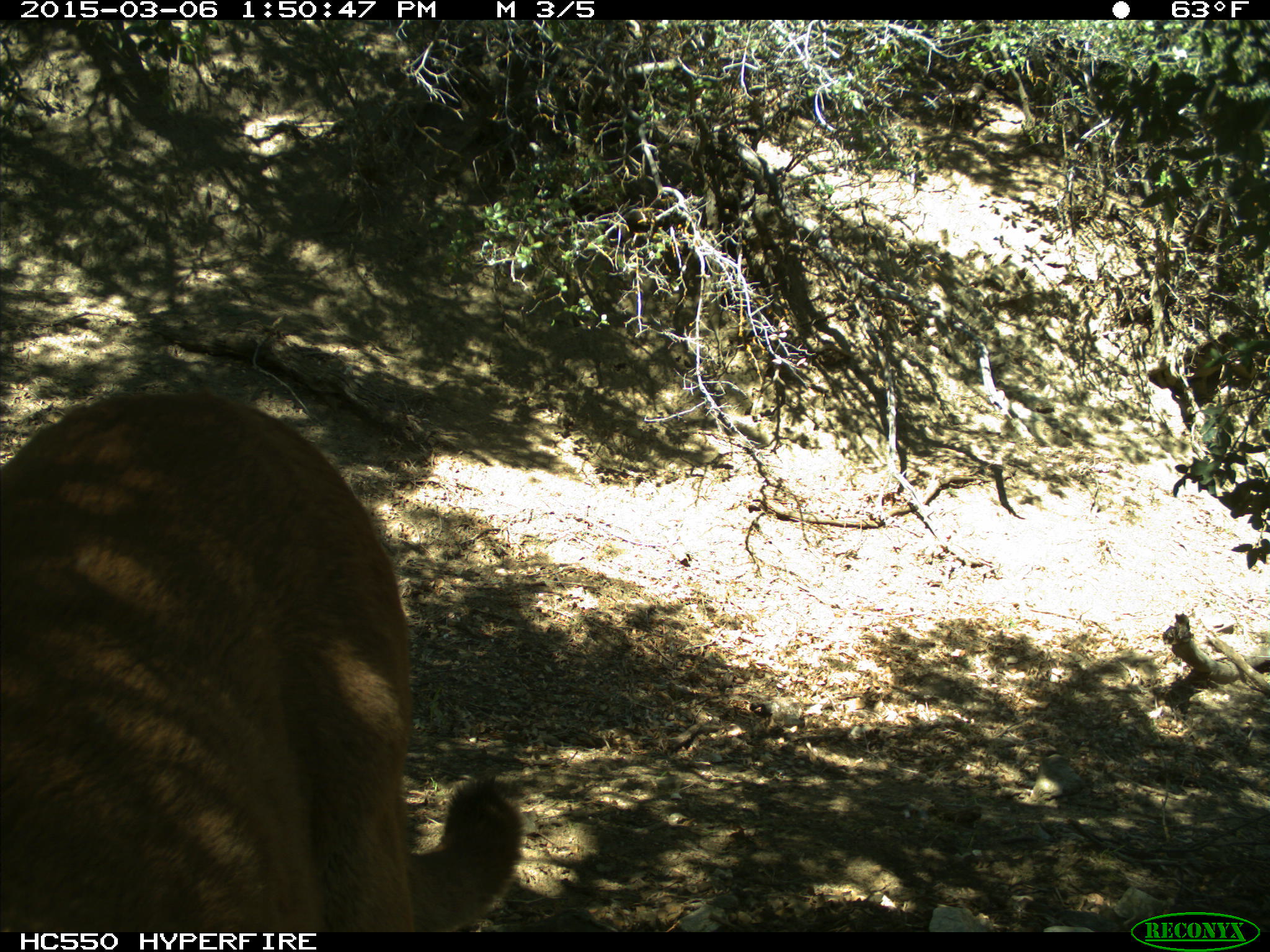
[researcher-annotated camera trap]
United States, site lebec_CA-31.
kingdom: Animalia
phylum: Chordata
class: Mammalia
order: Carnivora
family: Felidae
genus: Puma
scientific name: Puma concolor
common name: mountain lion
Puma concolor (mountain lion).